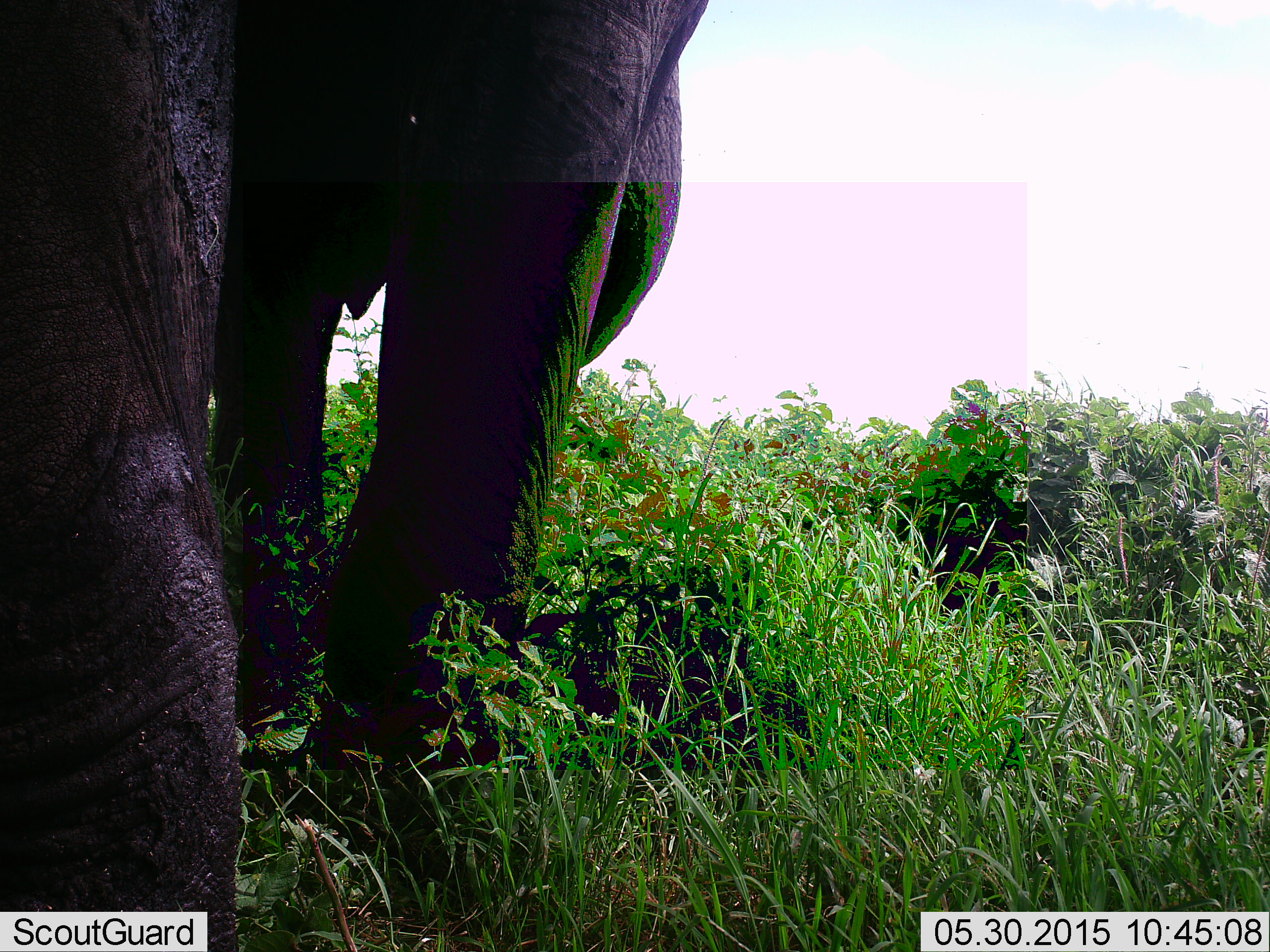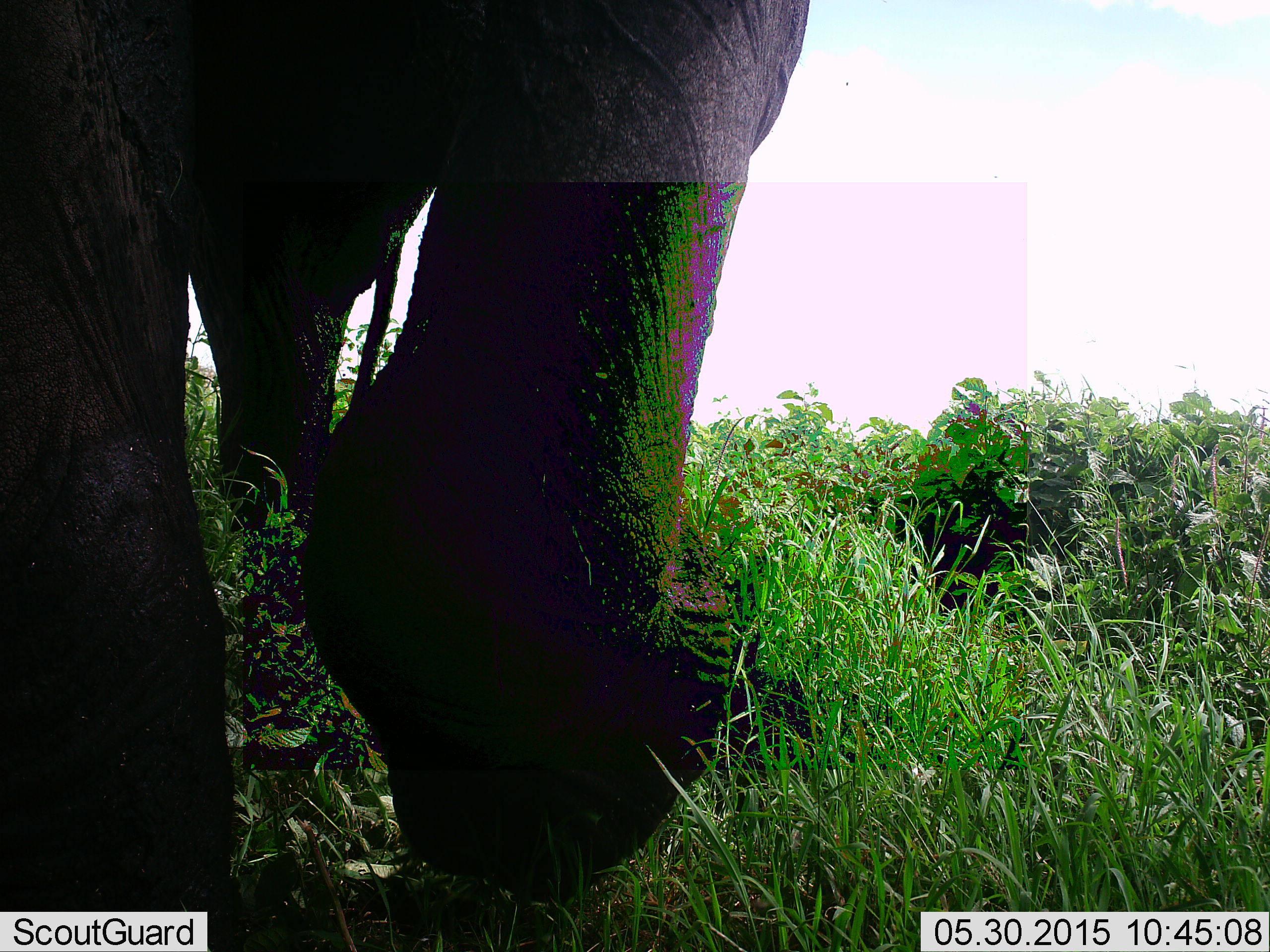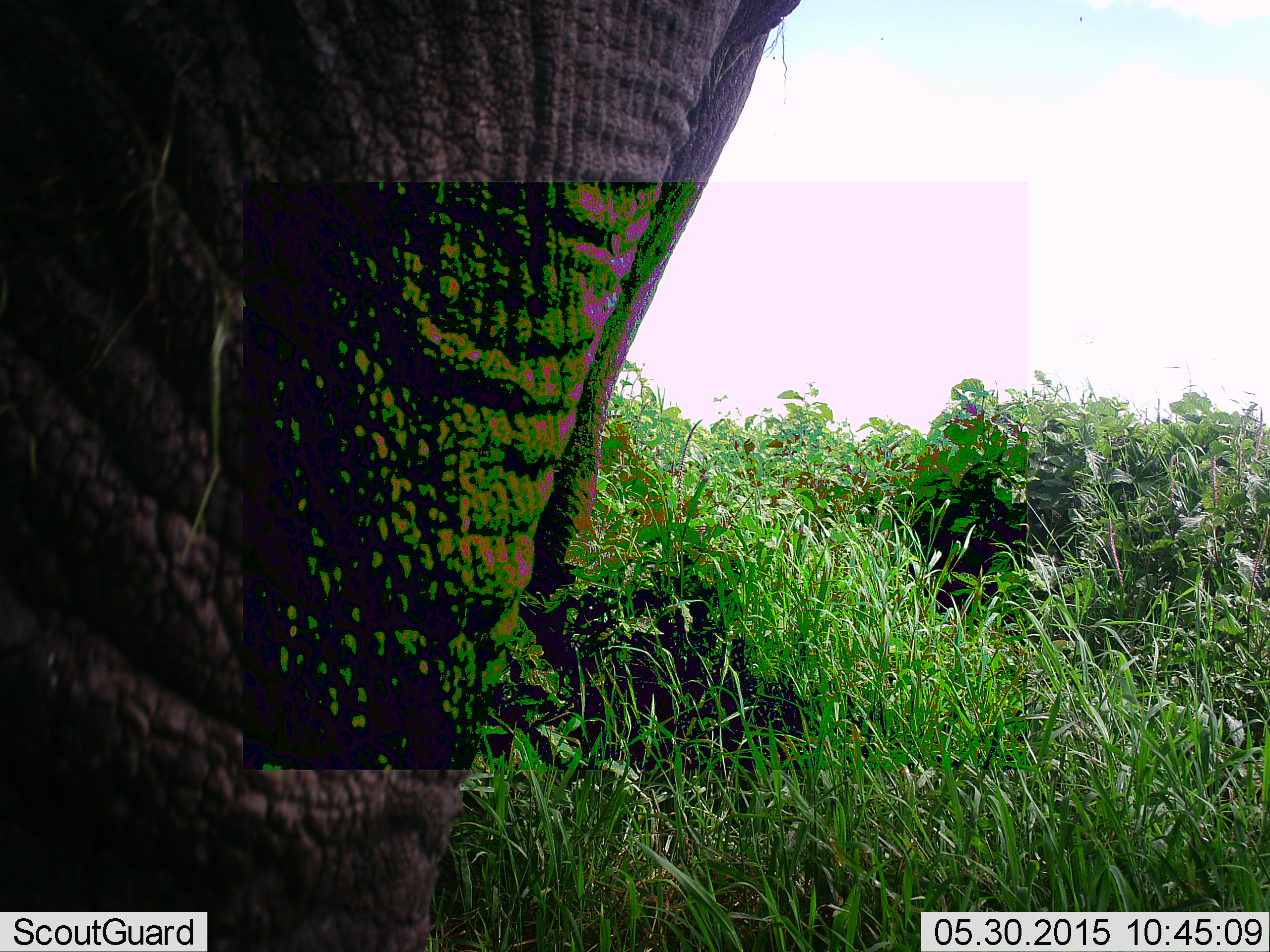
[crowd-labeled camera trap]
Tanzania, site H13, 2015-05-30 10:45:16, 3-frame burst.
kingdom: Animalia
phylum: Chordata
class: Mammalia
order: Proboscidea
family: Elephantidae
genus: Loxodonta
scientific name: Loxodonta africana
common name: african bush elephant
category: elephant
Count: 1.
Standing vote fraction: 20%.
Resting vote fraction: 0%.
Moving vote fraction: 90%.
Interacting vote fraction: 0%.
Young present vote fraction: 0%.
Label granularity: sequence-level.